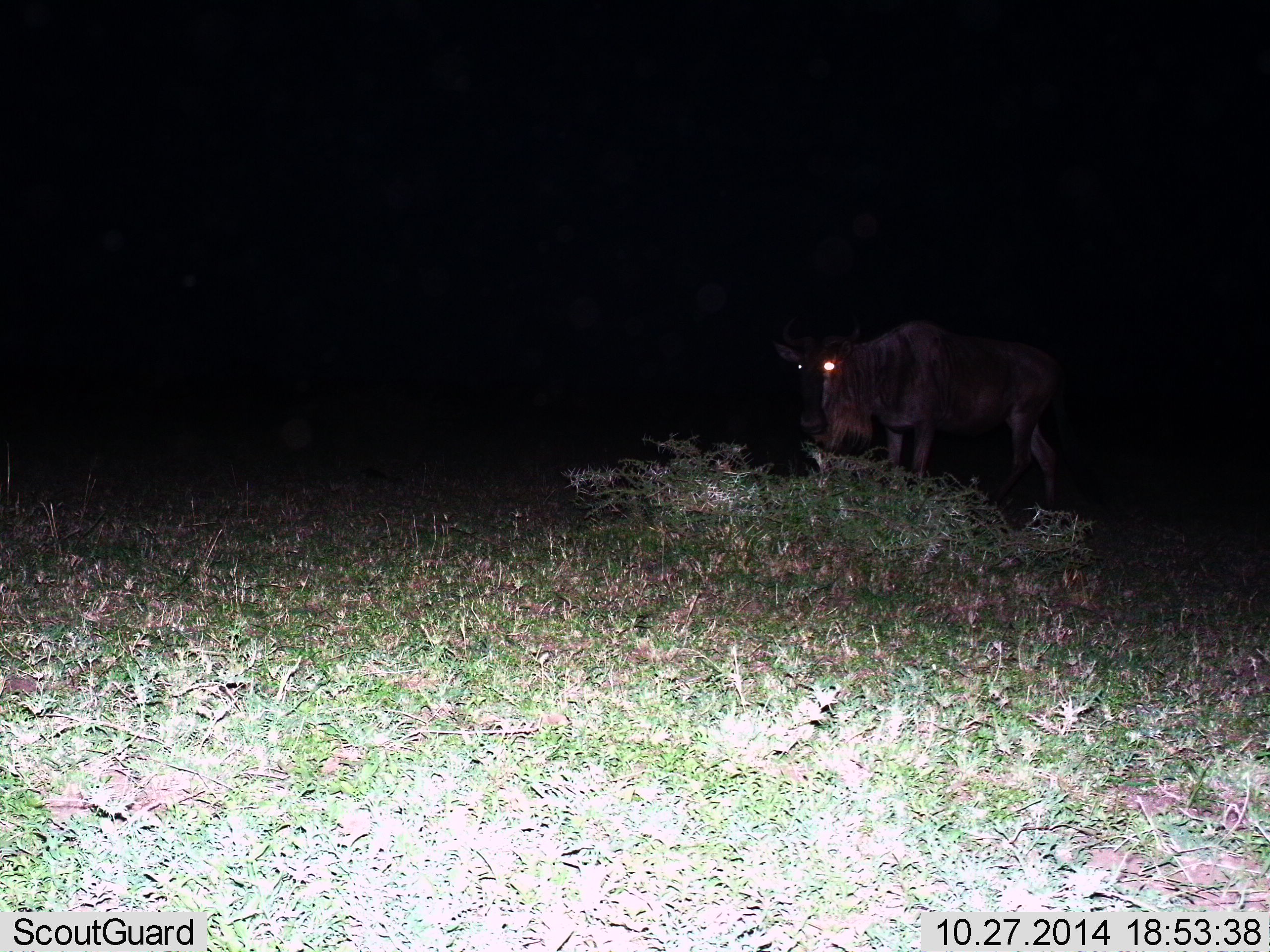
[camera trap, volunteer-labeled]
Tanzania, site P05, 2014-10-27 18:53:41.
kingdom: Animalia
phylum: Chordata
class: Mammalia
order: Artiodactyla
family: Bovidae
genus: Connochaetes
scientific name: Connochaetes taurinus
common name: blue wildebeest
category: wildebeest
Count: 1.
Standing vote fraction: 100%.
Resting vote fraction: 0%.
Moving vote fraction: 0%.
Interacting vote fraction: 0%.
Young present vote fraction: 0%.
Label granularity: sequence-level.